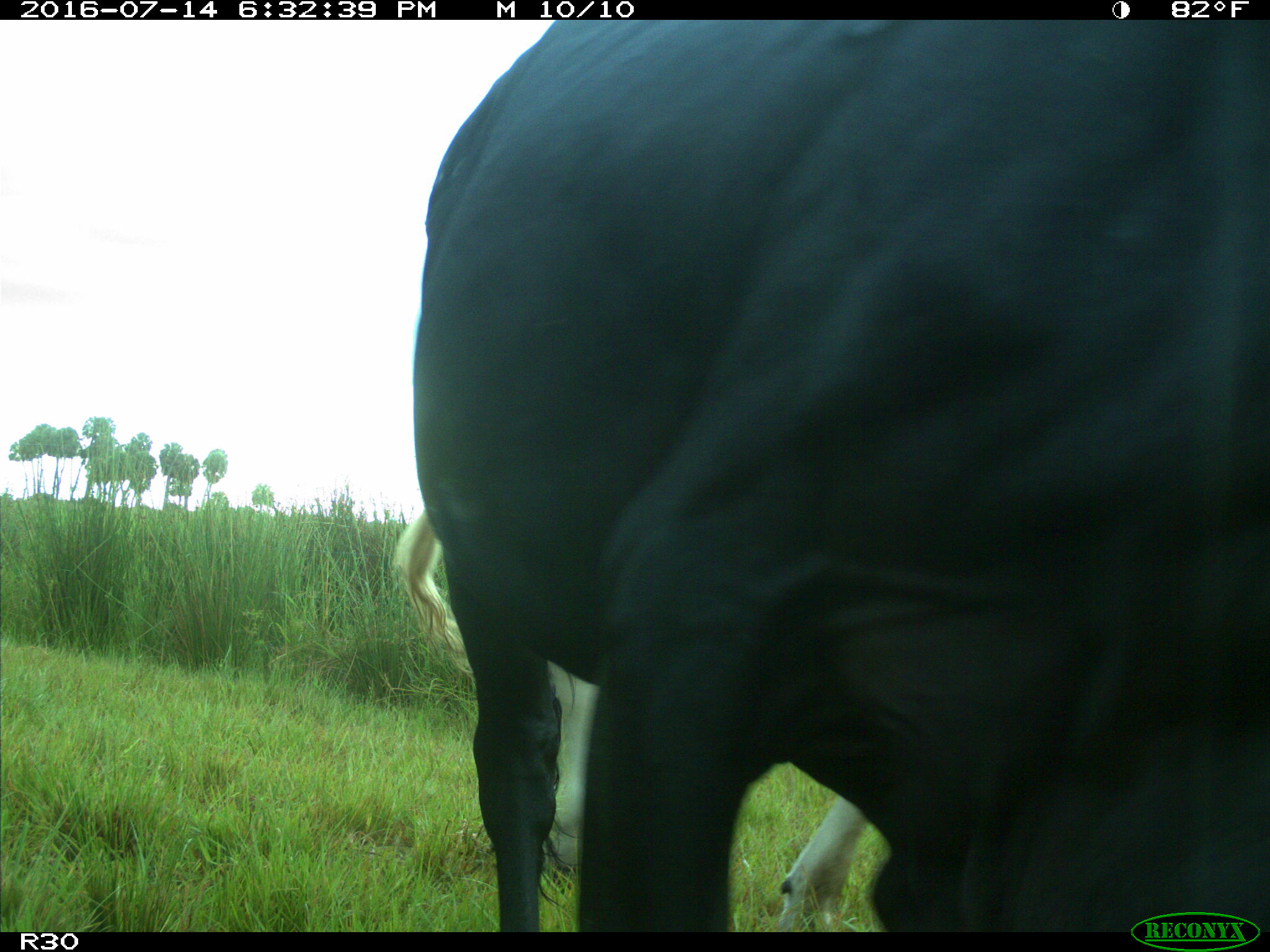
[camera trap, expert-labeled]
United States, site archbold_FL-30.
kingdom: Animalia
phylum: Chordata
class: Mammalia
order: Artiodactyla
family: Bovidae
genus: Bos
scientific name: Bos taurus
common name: domestic cow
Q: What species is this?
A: Bos taurus (domestic cow).